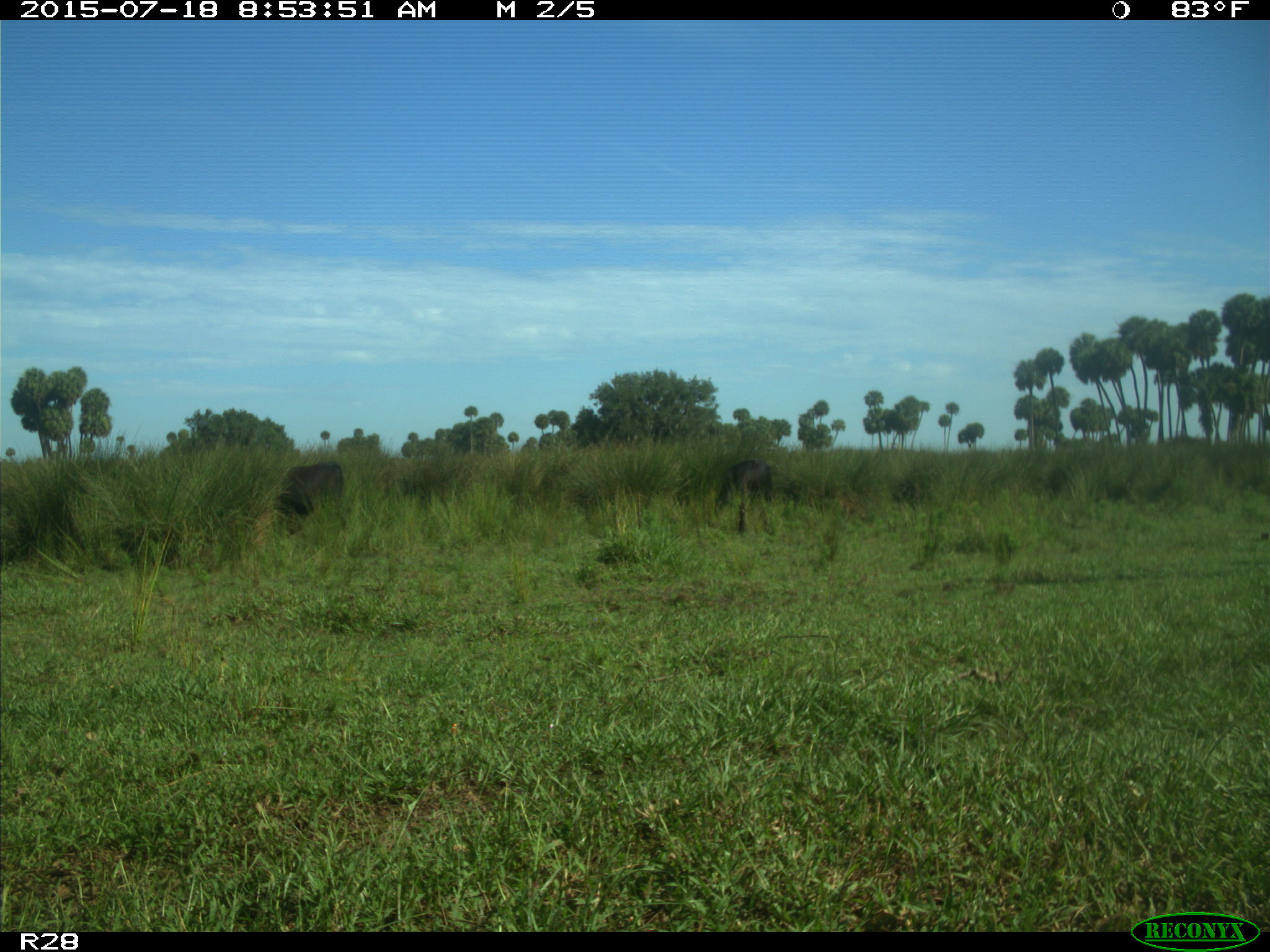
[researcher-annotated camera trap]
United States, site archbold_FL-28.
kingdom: Animalia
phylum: Chordata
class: Mammalia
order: Artiodactyla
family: Bovidae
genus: Bos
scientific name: Bos taurus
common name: domestic cow